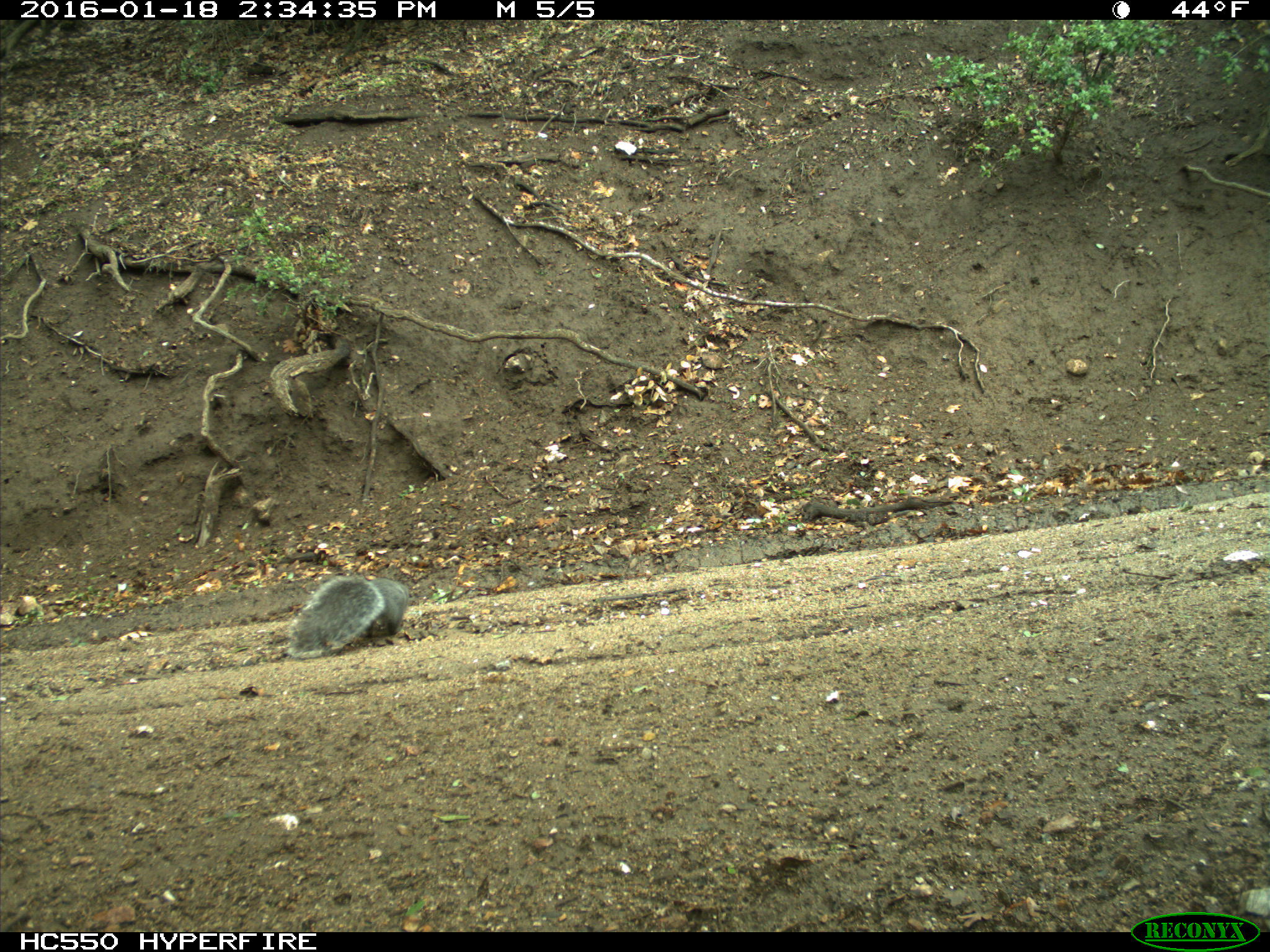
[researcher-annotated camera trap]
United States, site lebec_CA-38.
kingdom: Animalia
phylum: Chordata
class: Mammalia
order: Rodentia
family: Sciuridae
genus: Sciurus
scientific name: Sciurus carolinensis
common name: eastern gray squirrel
Sciurus carolinensis (eastern gray squirrel).